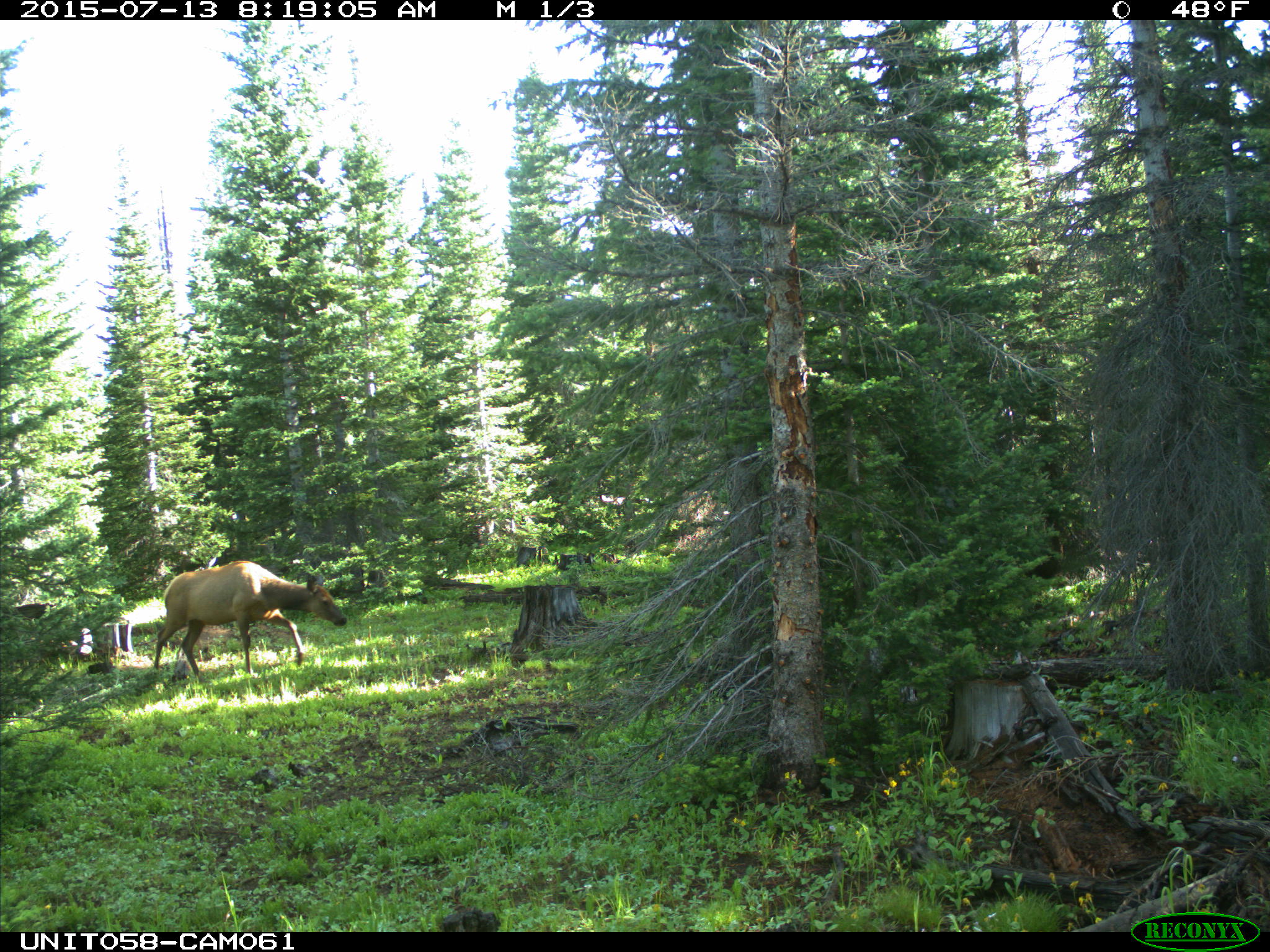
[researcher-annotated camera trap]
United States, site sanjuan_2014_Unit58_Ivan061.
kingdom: Animalia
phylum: Chordata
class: Mammalia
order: Artiodactyla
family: Cervidae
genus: Cervus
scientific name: Cervus elaphus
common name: red deer